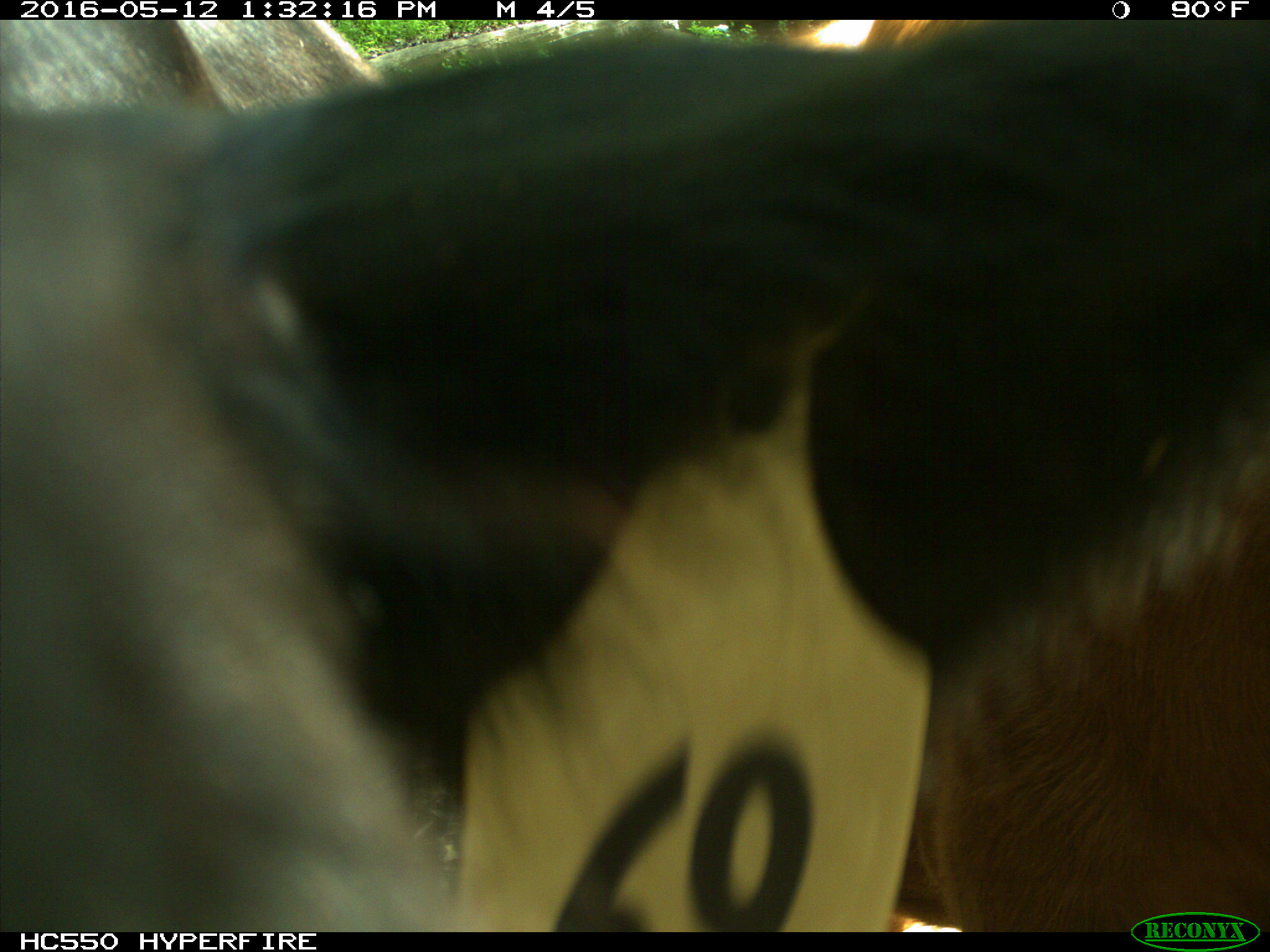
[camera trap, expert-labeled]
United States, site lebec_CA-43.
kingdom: Animalia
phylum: Chordata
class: Mammalia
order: Artiodactyla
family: Bovidae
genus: Bos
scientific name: Bos taurus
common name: domestic cow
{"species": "Bos taurus (domestic cow)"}